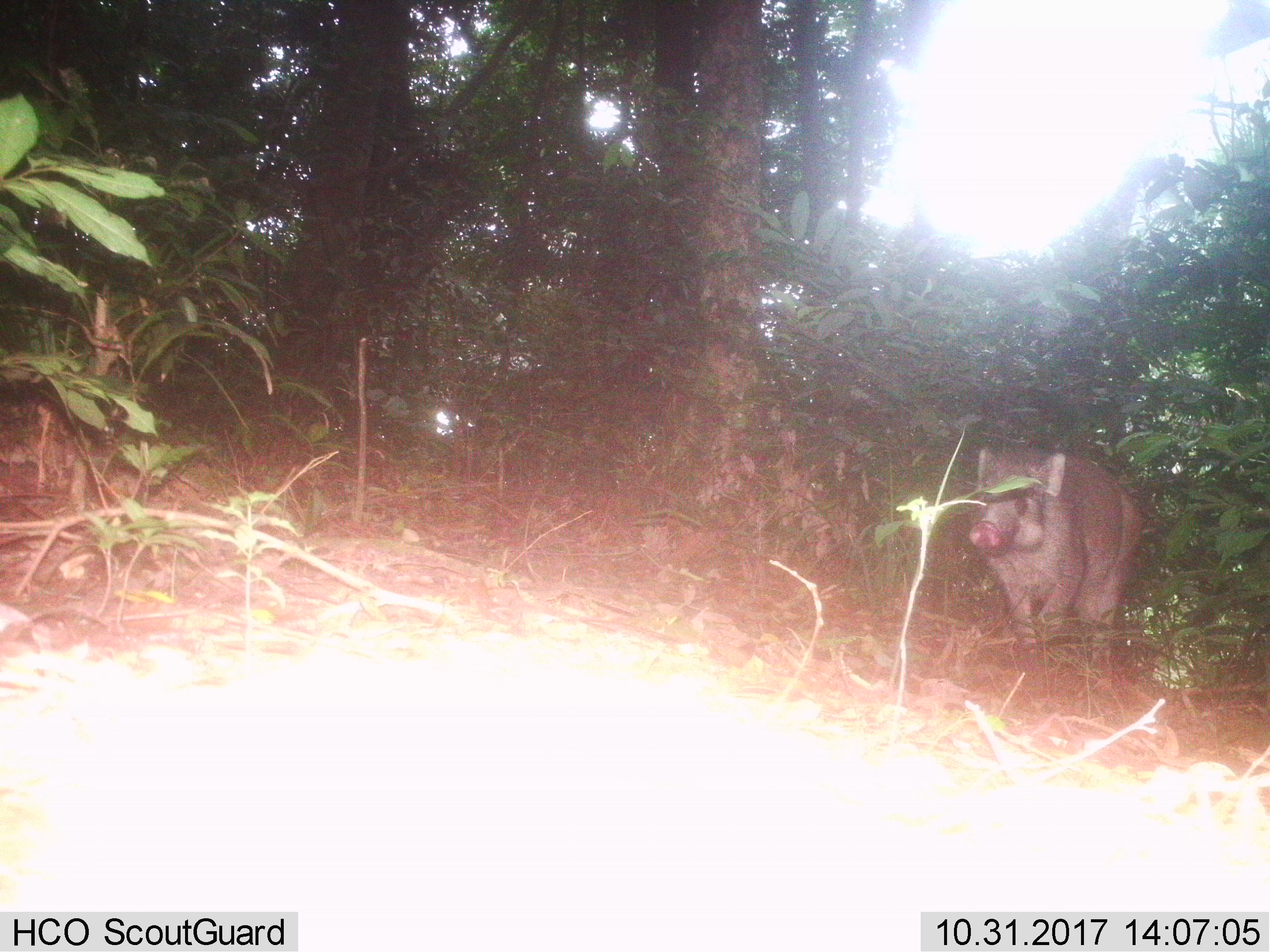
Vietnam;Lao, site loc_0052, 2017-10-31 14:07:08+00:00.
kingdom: Animalia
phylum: Chordata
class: Mammalia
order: Artiodactyla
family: Suidae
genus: Sus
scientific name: Sus scrofa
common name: eurasian wild pig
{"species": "eurasian wild pig (Sus scrofa)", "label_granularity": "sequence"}